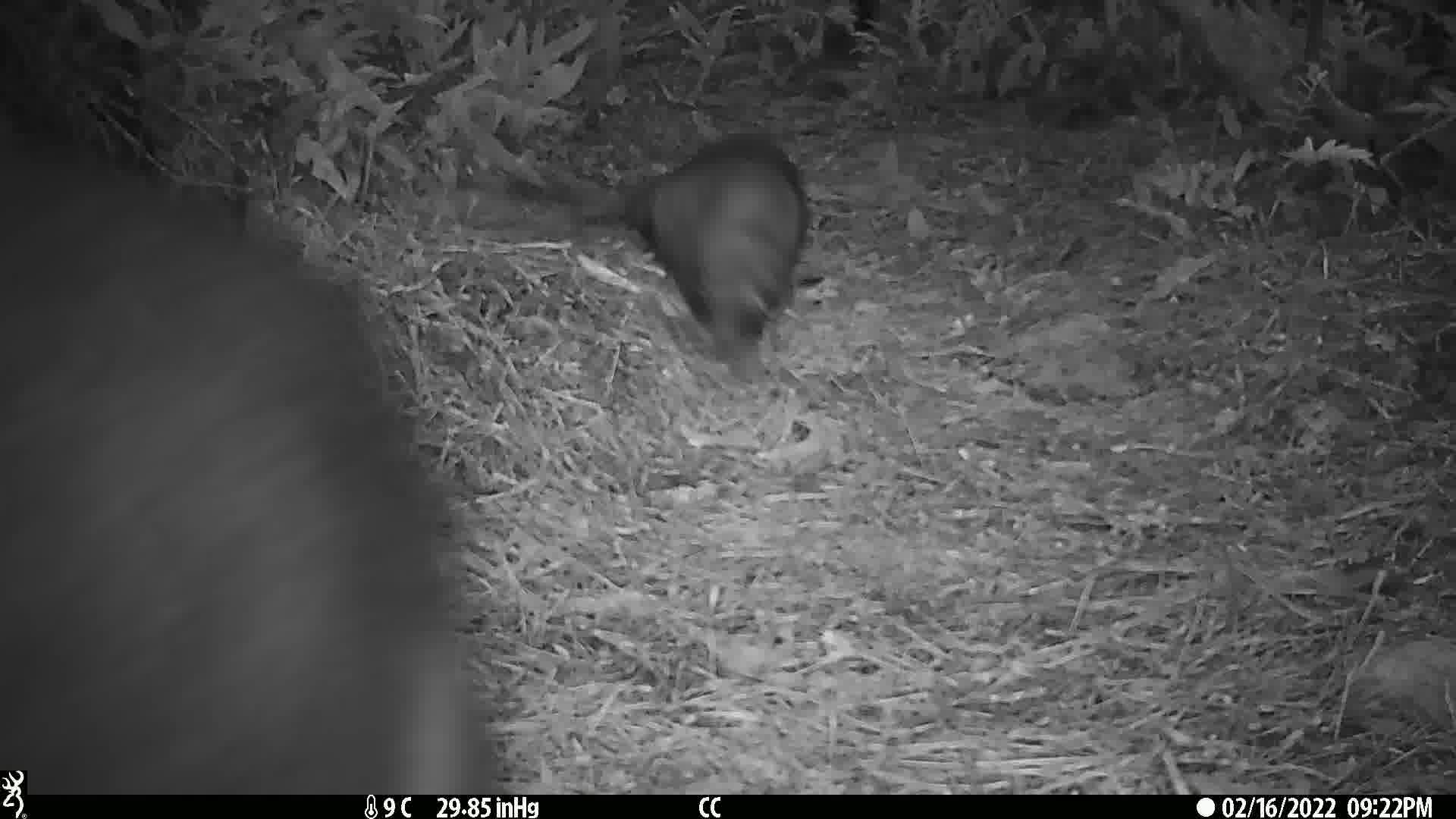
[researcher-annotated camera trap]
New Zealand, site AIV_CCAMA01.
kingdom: Animalia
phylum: Chordata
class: Mammalia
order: Carnivora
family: Otariidae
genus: Phocarctos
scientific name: Phocarctos hookeri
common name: new zealand sea lion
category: sealion